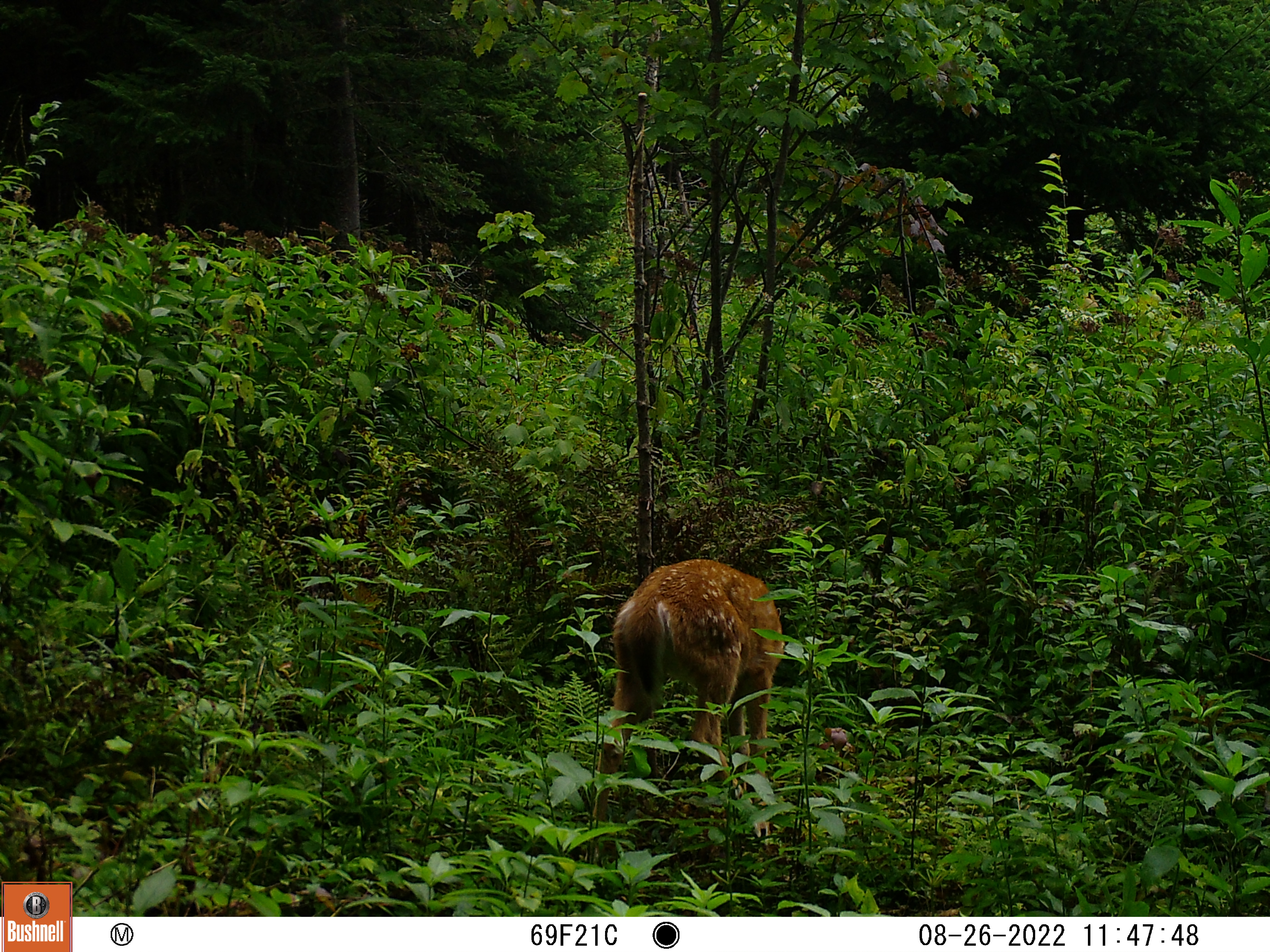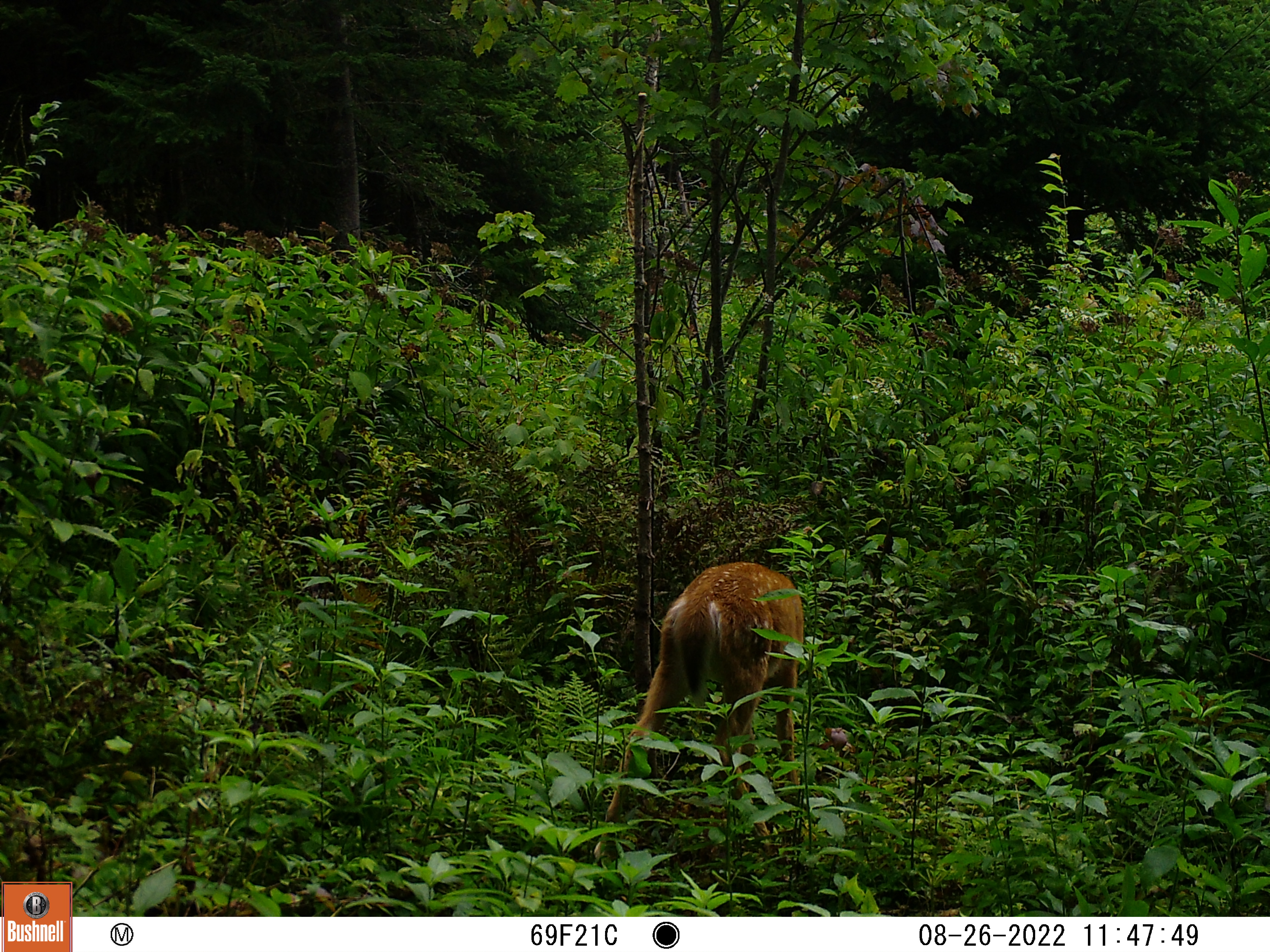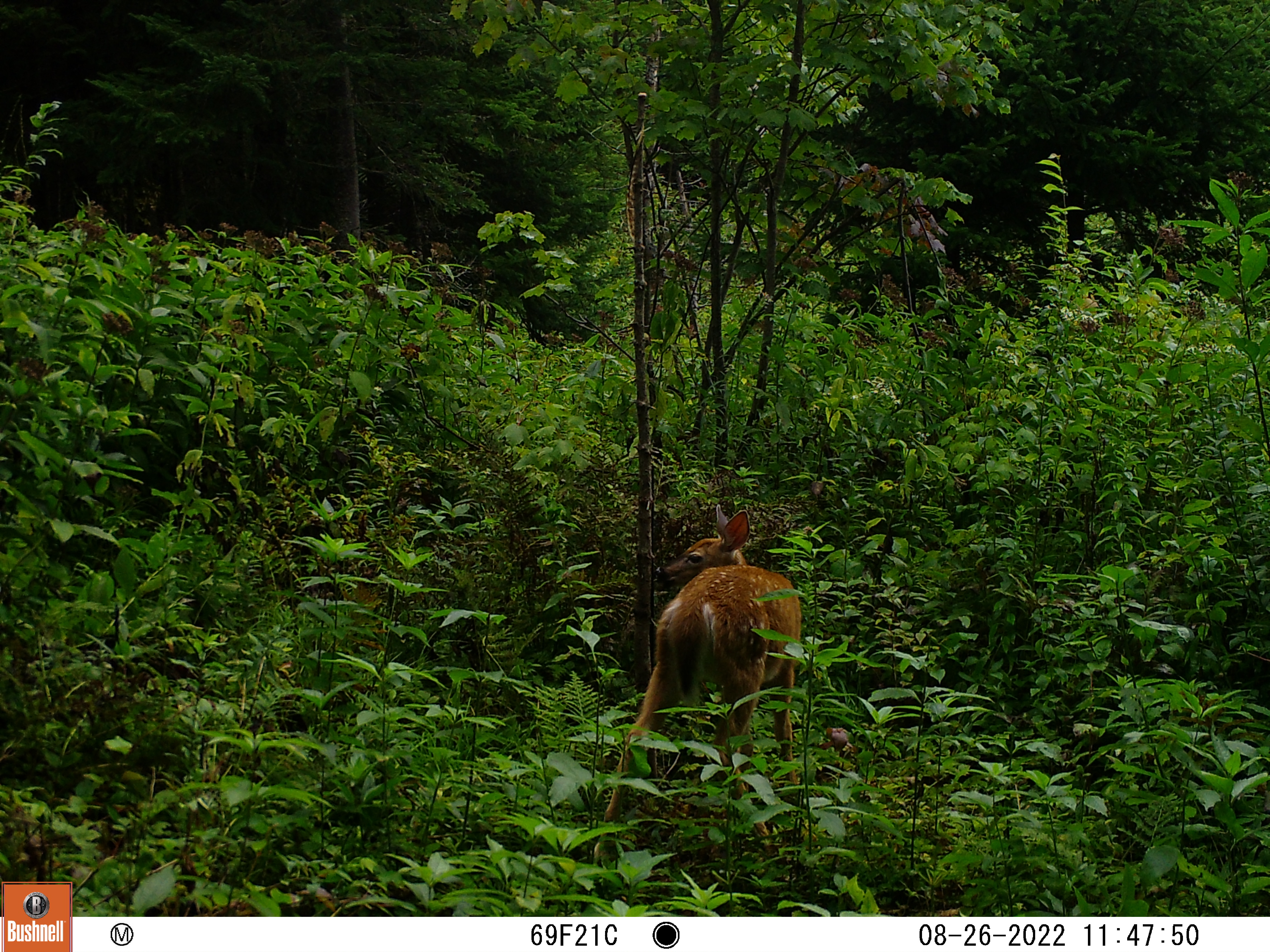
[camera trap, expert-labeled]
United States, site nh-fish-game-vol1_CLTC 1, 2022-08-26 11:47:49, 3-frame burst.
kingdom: Animalia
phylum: Chordata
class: Mammalia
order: Artiodactyla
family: Cervidae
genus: Odocoileus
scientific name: Odocoileus virginianus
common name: white-tailed deer